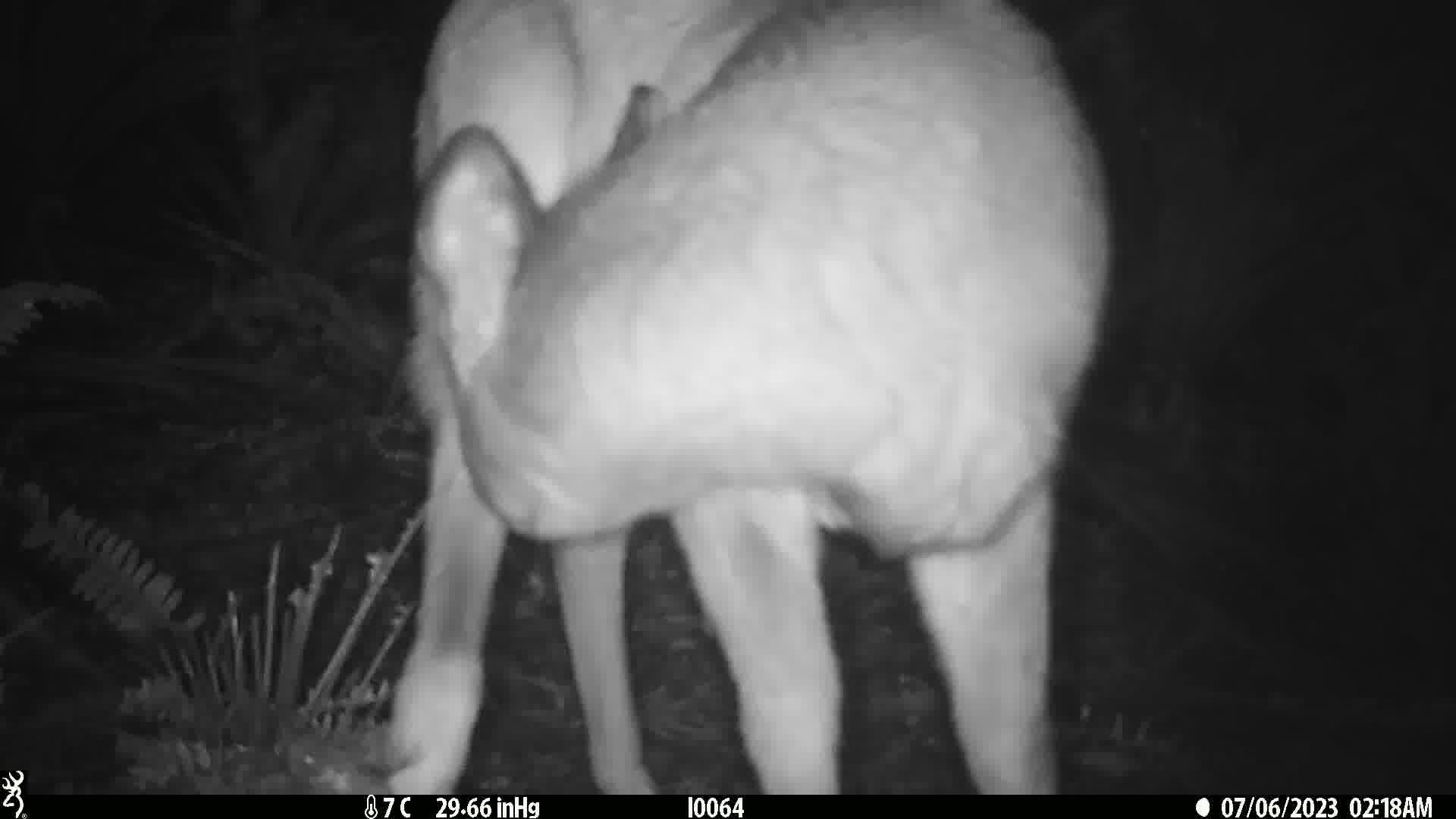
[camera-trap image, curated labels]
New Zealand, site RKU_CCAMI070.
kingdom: Animalia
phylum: Chordata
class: Mammalia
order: Artiodactyla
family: Cervidae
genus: Odocoileus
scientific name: Odocoileus virginianus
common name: white-tailed deer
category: white tailed deer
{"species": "white tailed deer (white-tailed deer) (Odocoileus virginianus)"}